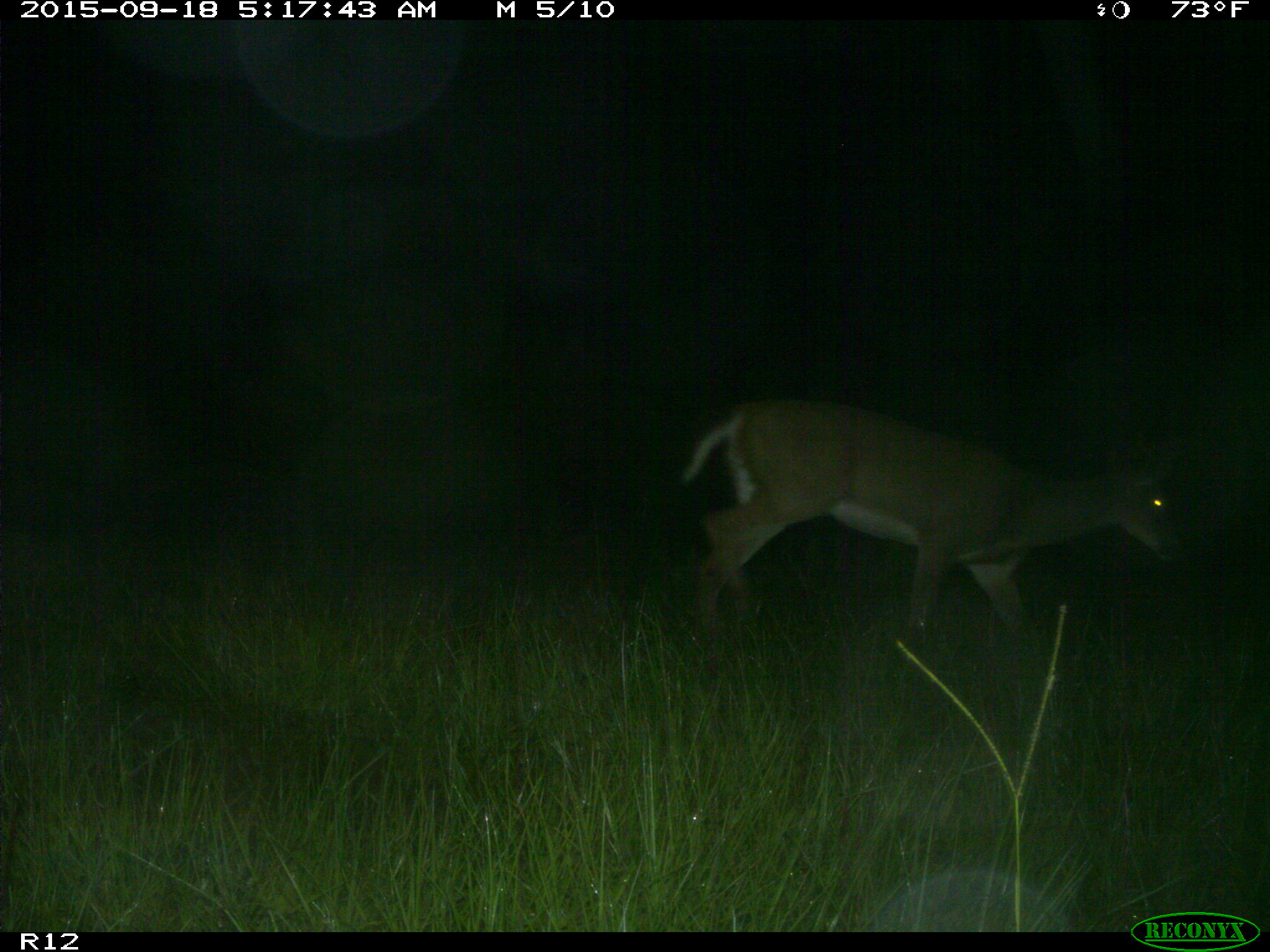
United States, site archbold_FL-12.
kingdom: Animalia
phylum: Chordata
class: Mammalia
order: Artiodactyla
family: Cervidae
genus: Odocoileus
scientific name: Odocoileus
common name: deer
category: unidentified deer